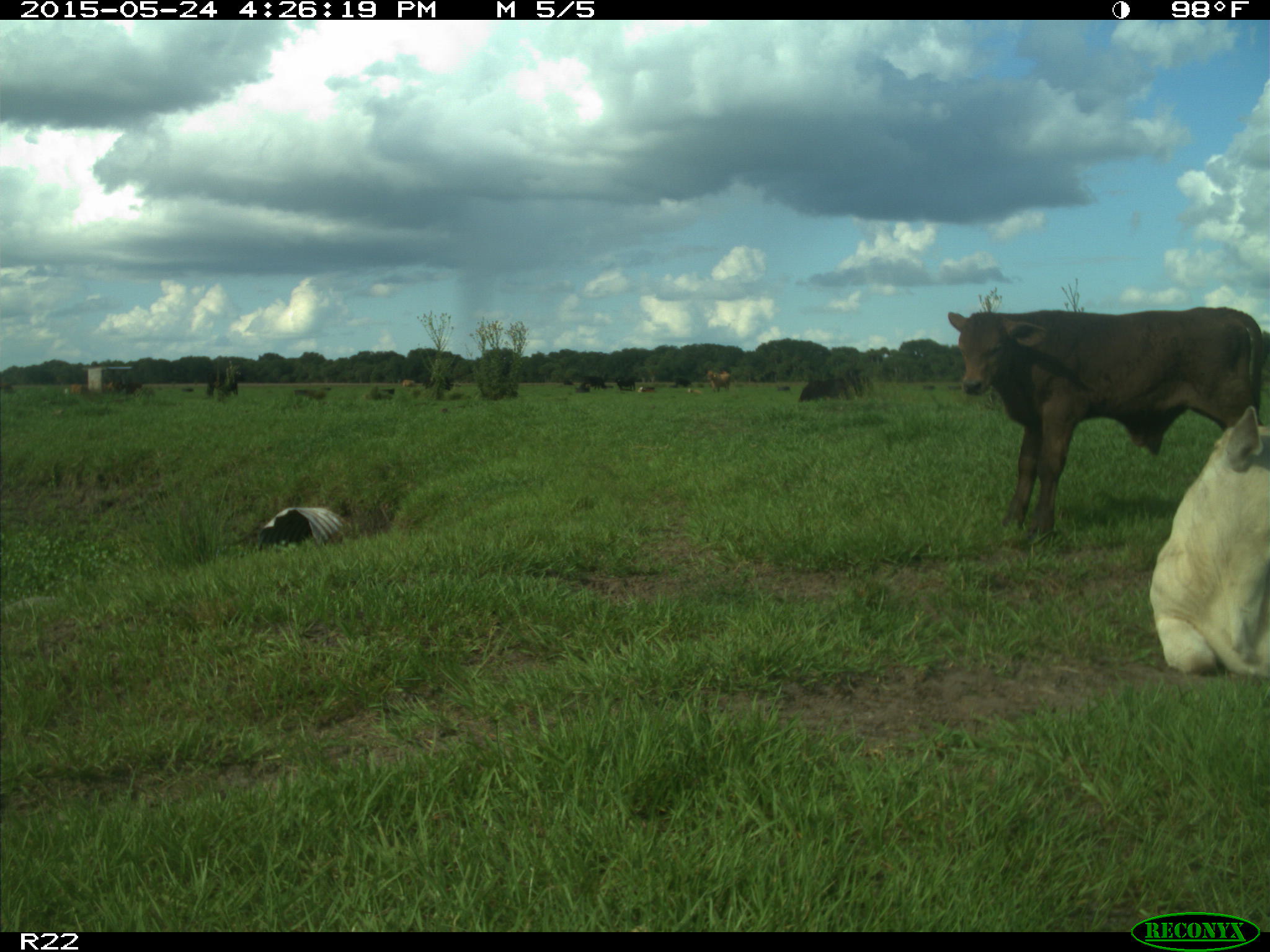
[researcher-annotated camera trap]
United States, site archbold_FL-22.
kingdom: Animalia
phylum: Chordata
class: Mammalia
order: Artiodactyla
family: Bovidae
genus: Bos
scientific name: Bos taurus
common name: domestic cow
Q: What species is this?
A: Bos taurus (domestic cow).